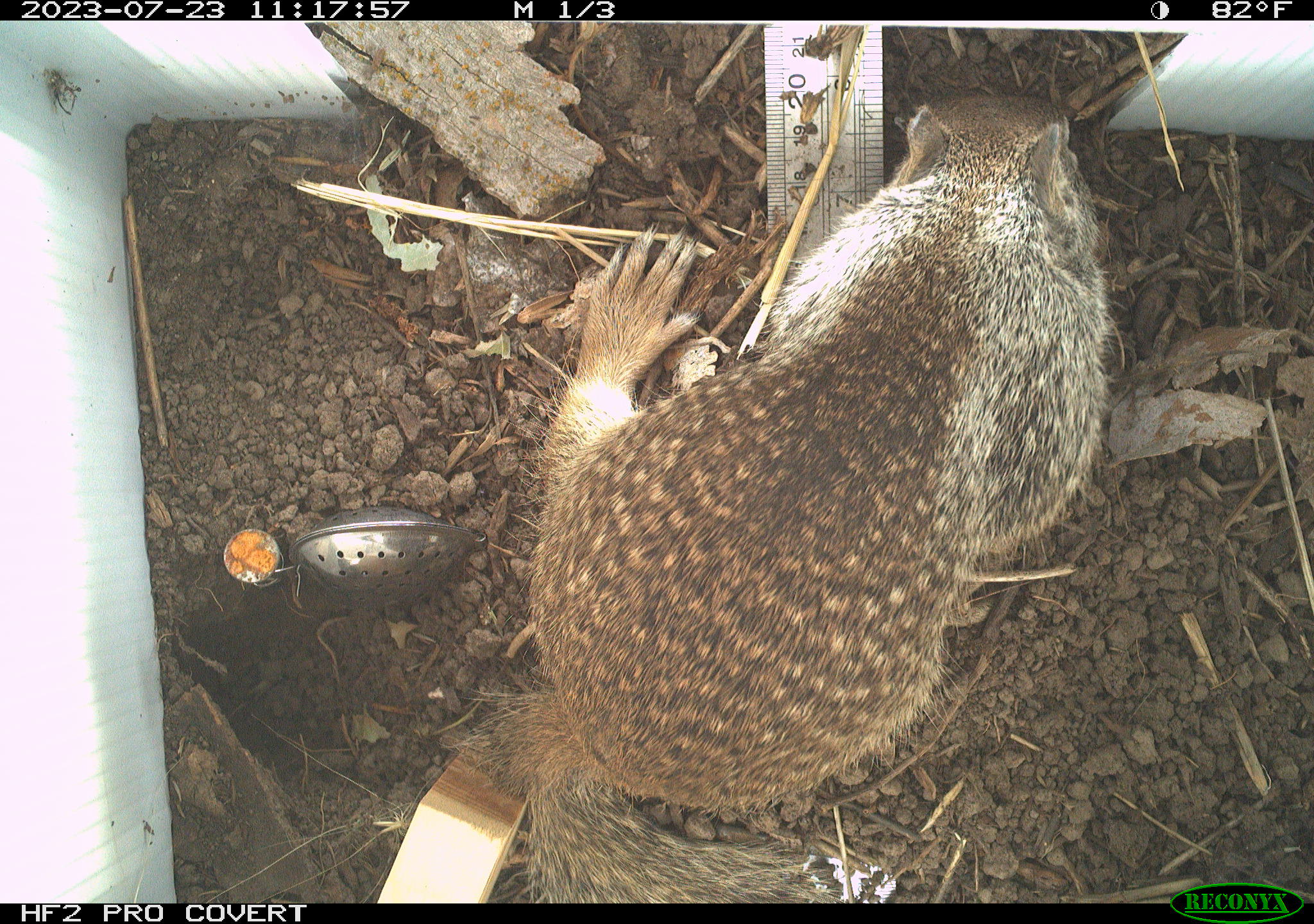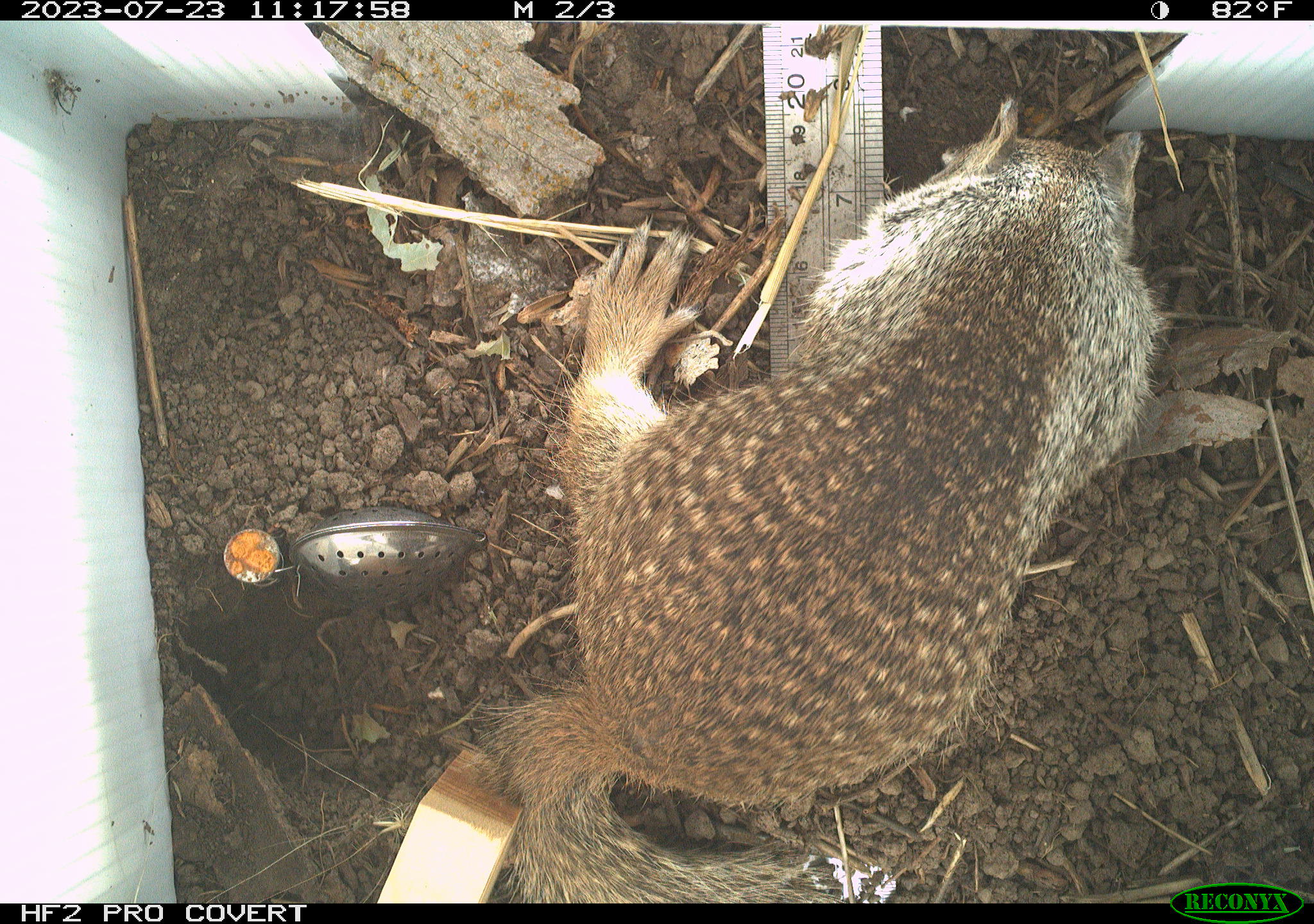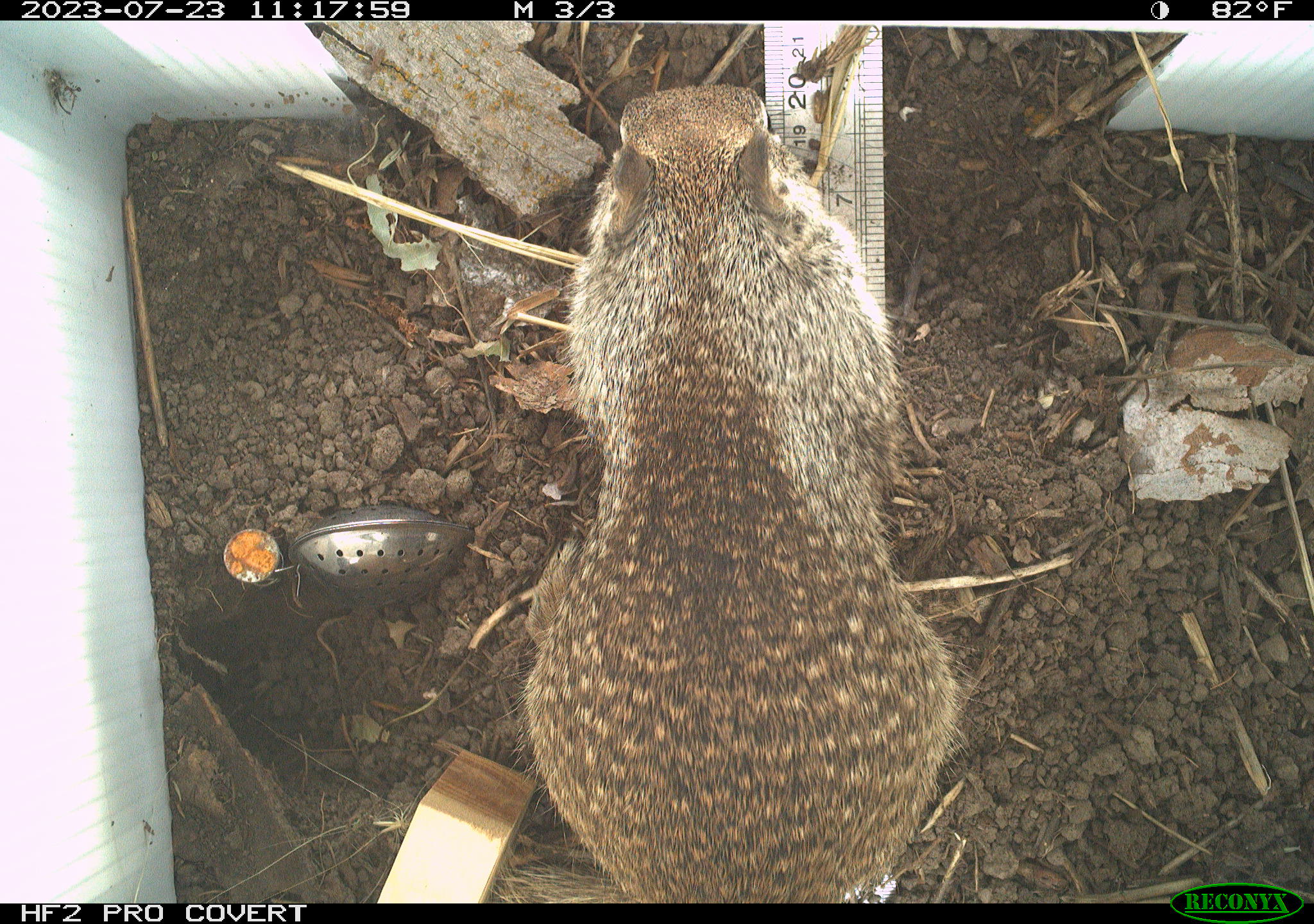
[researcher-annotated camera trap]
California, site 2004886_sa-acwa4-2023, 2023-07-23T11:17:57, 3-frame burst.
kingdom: Animalia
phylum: Chordata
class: Mammalia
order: Rodentia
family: Sciuridae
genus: Otospermophilus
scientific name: Otospermophilus beecheyi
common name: california ground squirrel